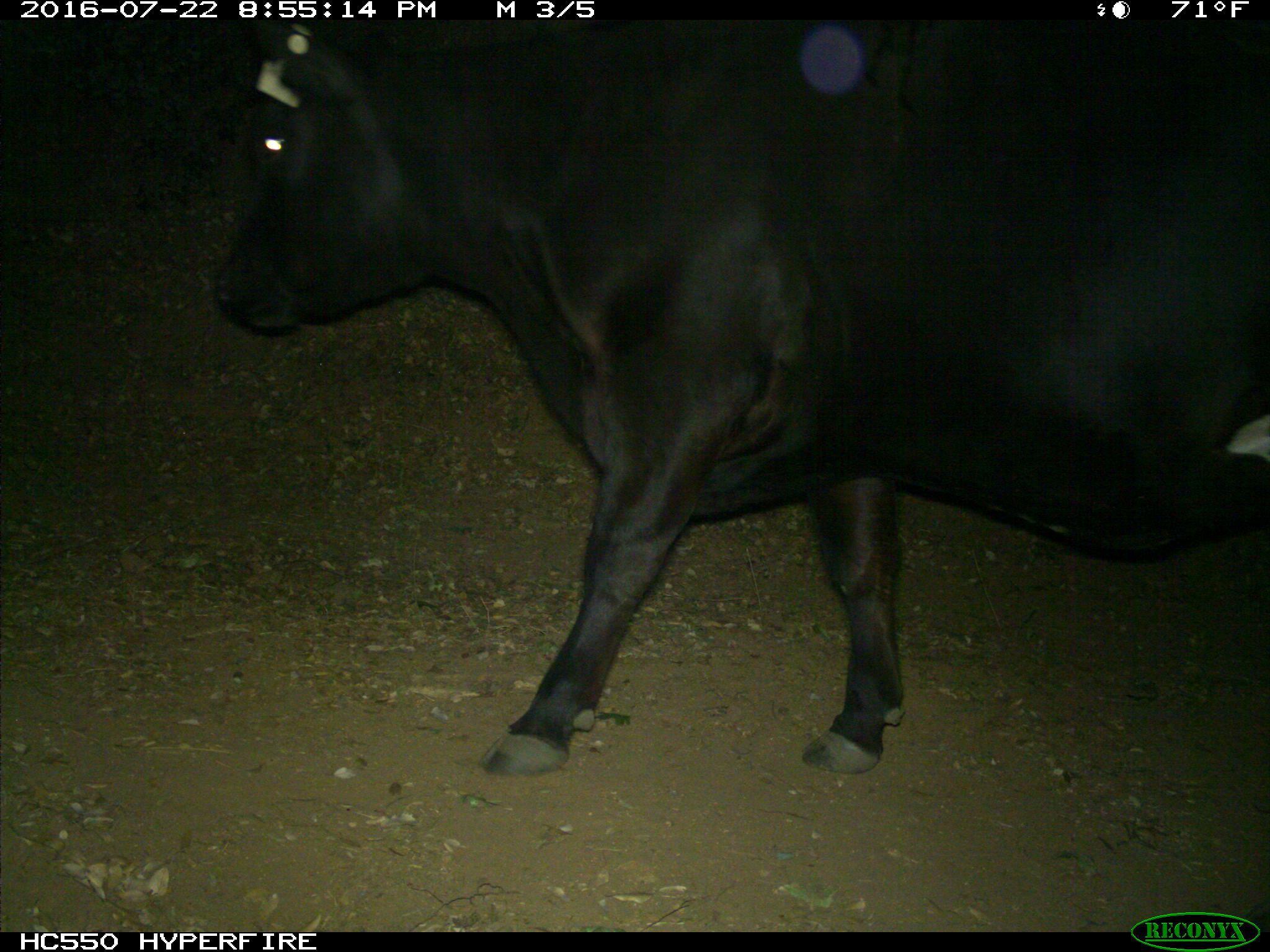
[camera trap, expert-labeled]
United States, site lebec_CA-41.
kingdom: Animalia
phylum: Chordata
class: Mammalia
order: Artiodactyla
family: Bovidae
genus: Bos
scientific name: Bos taurus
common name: domestic cow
Bos taurus (domestic cow).